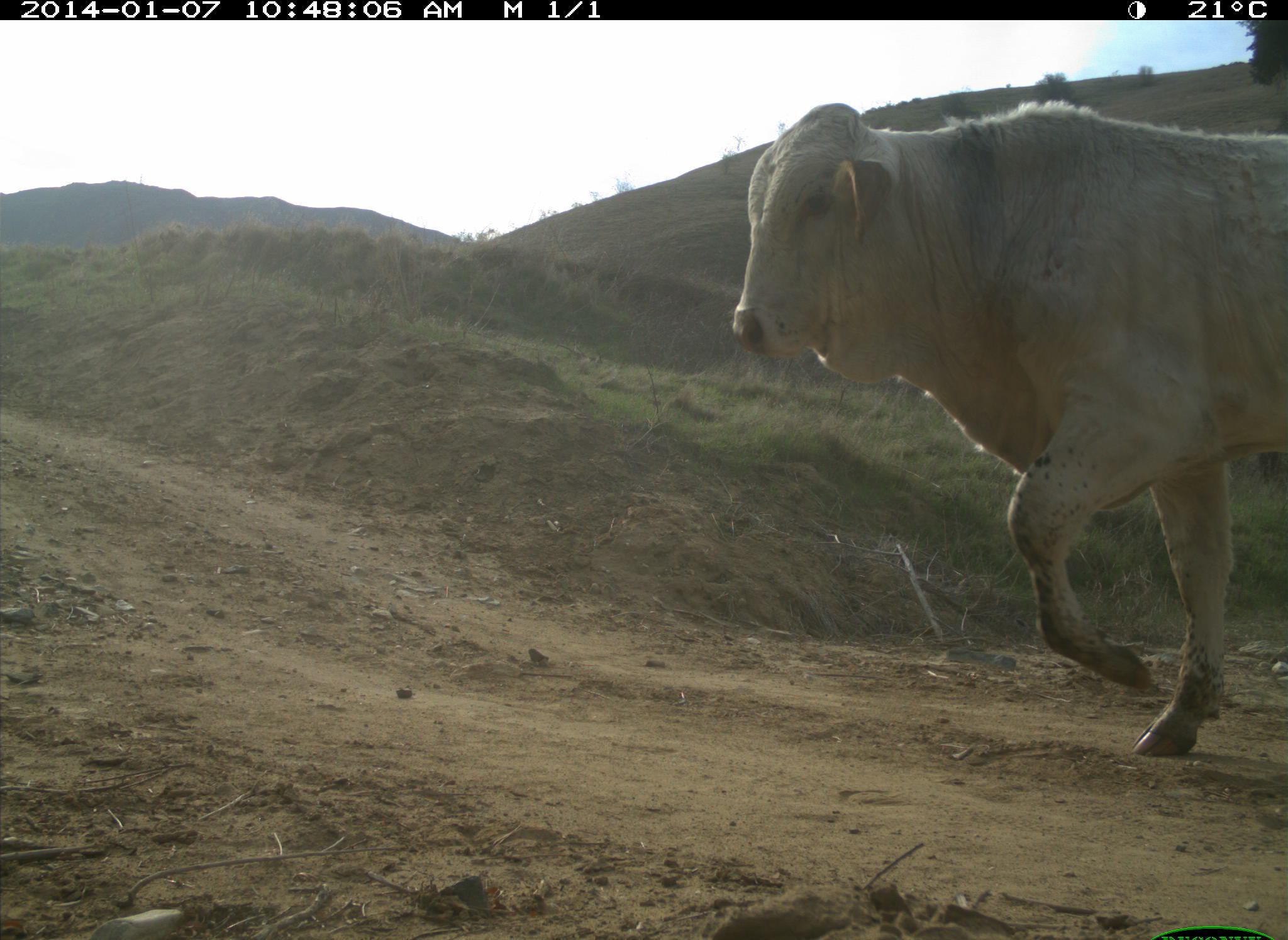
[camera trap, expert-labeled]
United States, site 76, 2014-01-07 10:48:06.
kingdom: Animalia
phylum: Chordata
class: Mammalia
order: Artiodactyla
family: Bovidae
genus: Bos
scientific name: Bos taurus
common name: cow